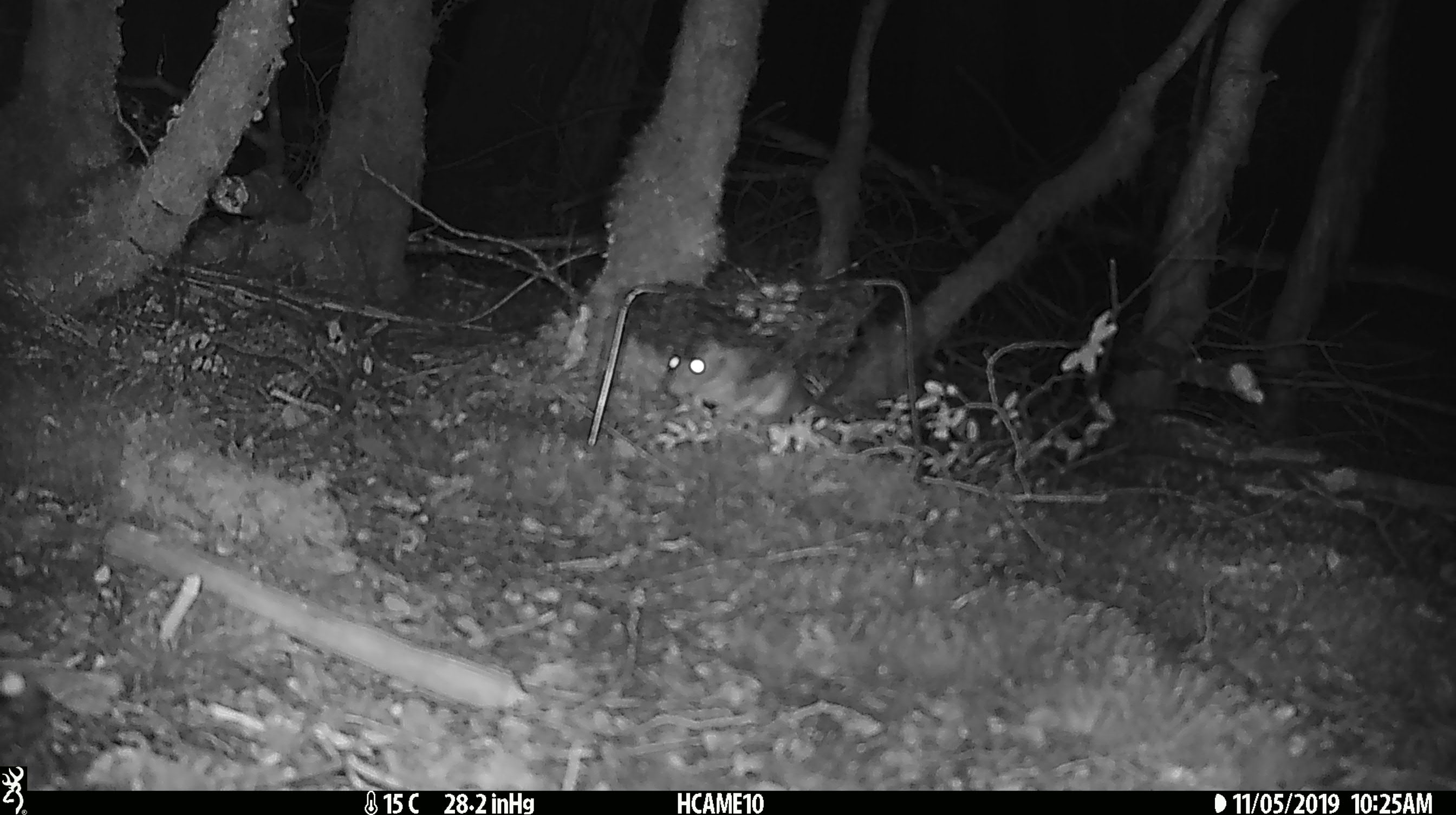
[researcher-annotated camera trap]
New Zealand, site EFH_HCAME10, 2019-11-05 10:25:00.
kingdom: Animalia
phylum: Chordata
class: Mammalia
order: Rodentia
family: Muridae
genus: Rattus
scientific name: Rattus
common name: rat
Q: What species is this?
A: Rat (Rattus).